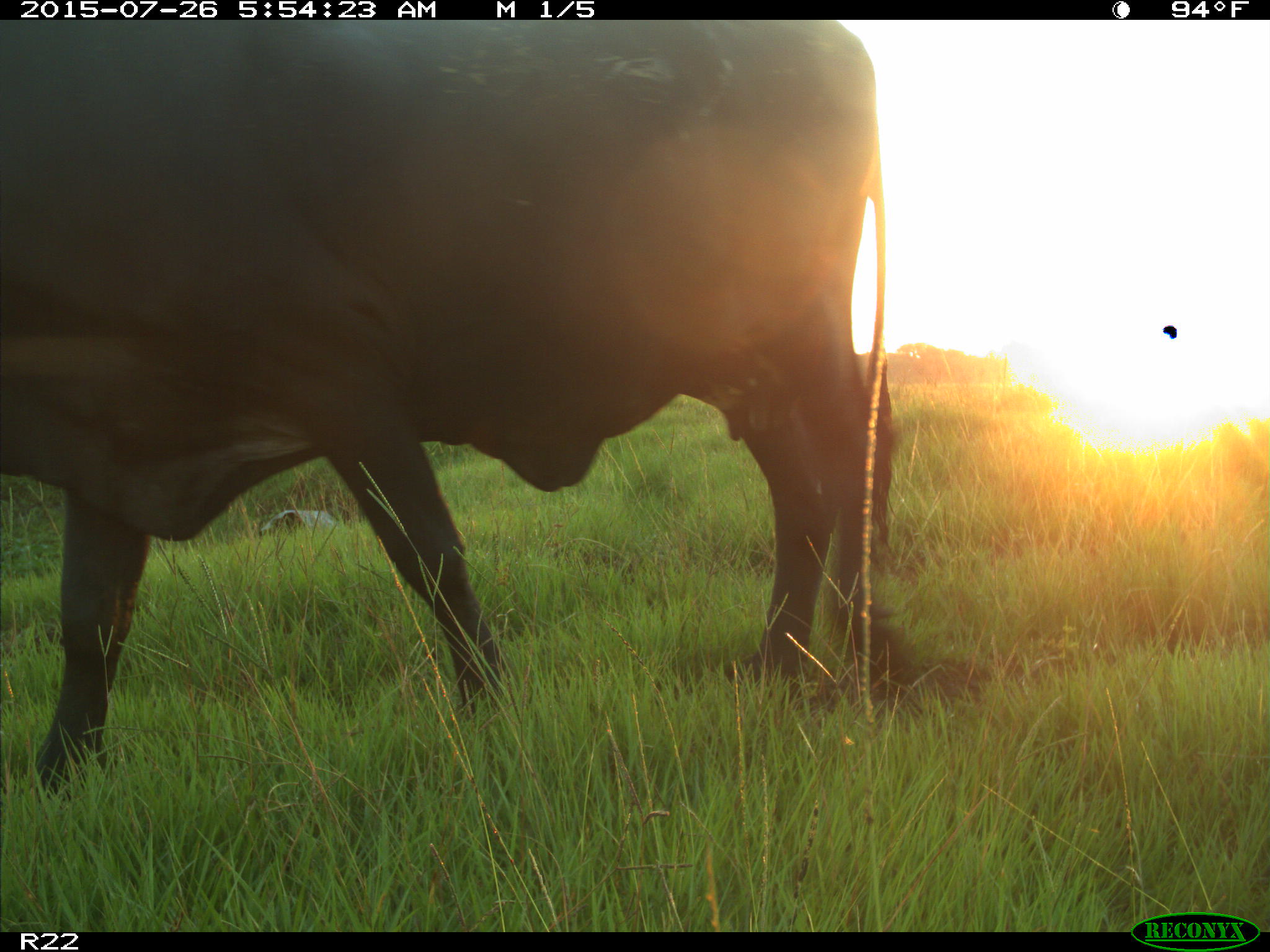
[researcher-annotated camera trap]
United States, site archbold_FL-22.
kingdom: Animalia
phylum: Chordata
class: Mammalia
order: Artiodactyla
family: Bovidae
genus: Bos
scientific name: Bos taurus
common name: domestic cow